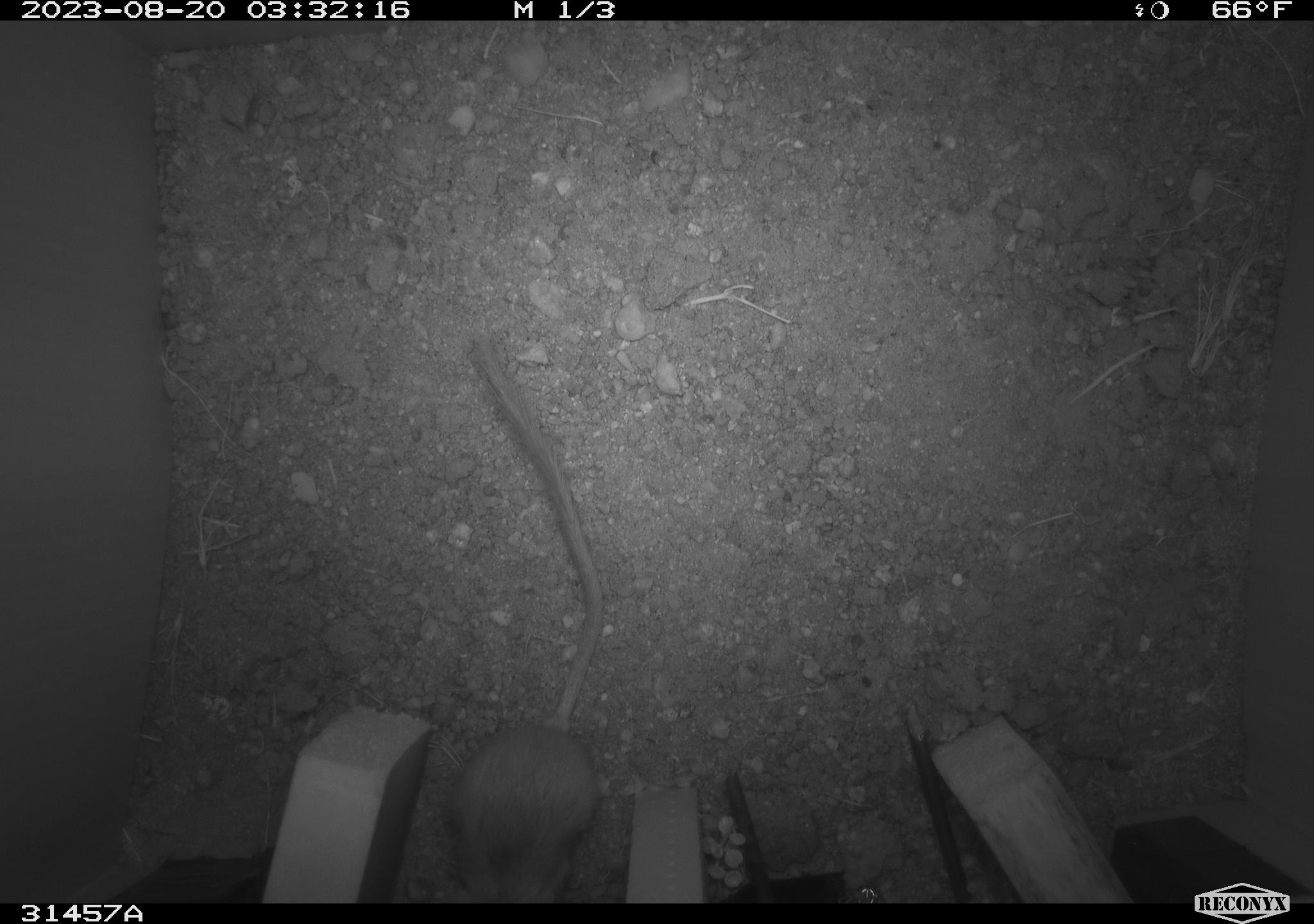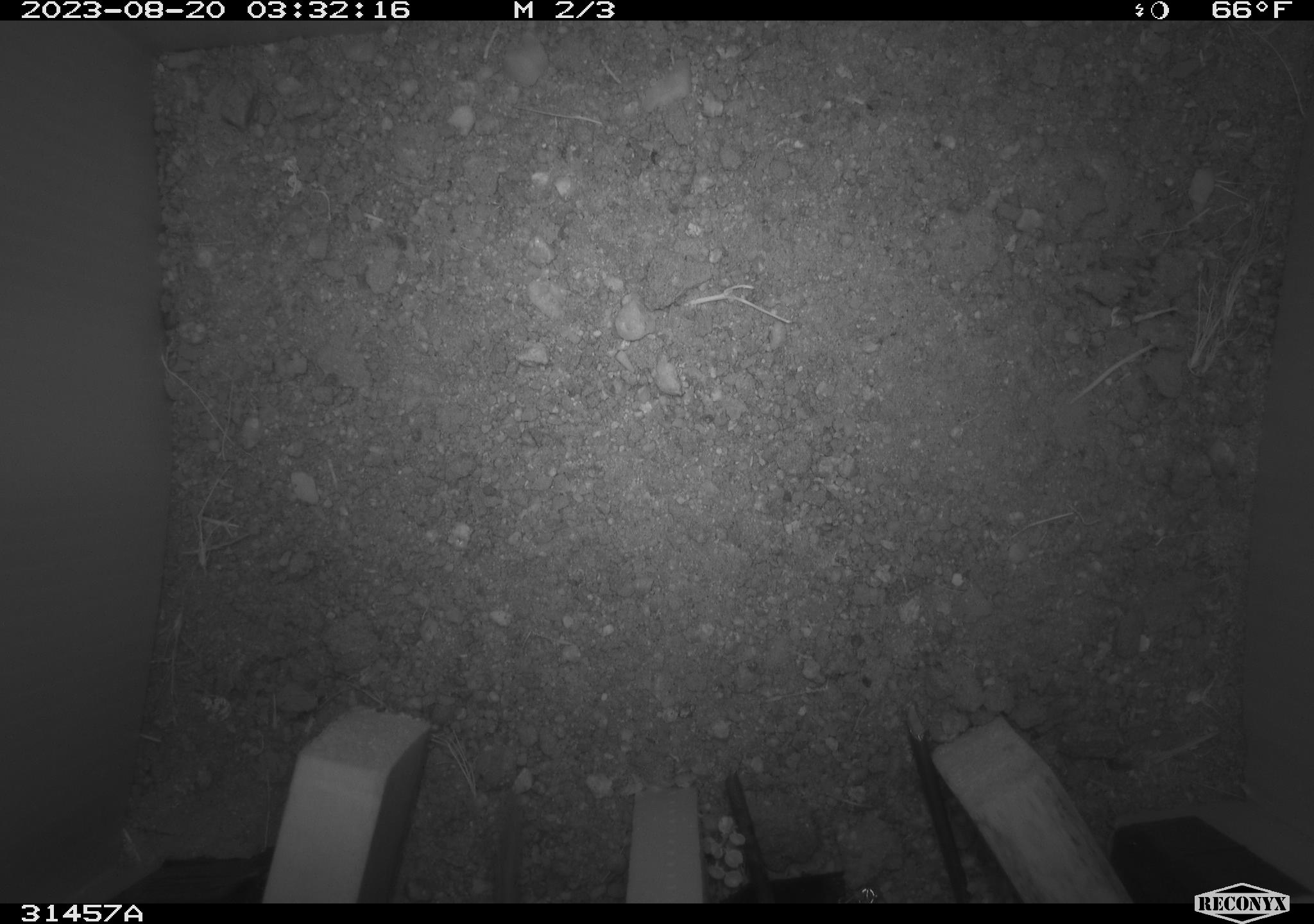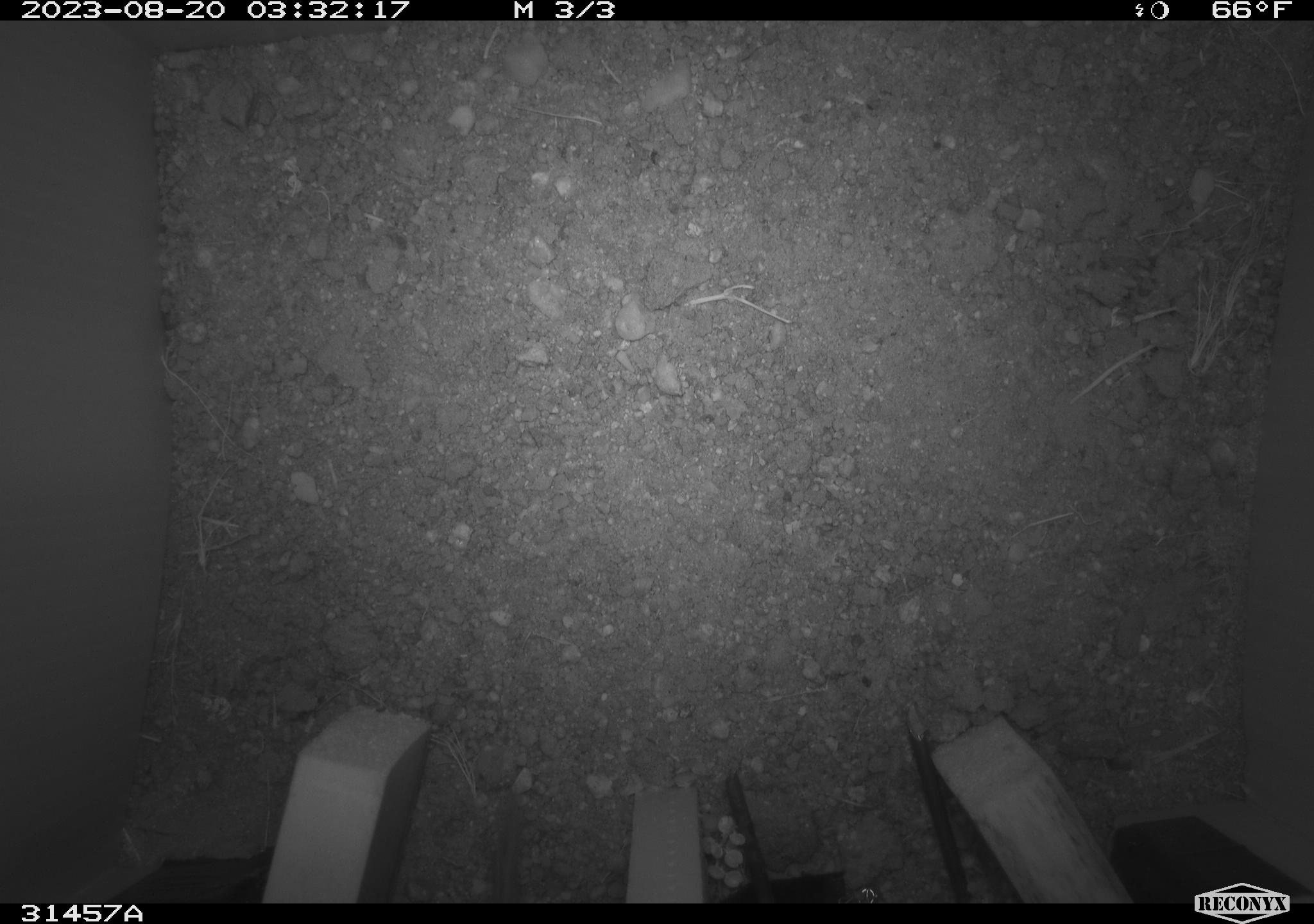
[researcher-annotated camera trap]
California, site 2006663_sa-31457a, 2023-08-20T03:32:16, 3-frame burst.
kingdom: Animalia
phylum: Chordata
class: Mammalia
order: Rodentia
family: Heteromyidae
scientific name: Heteromyidae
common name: kangaroo rats and pocket mice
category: heteromyidae family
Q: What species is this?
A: Heteromyidae family (kangaroo rats and pocket mice) (Heteromyidae).